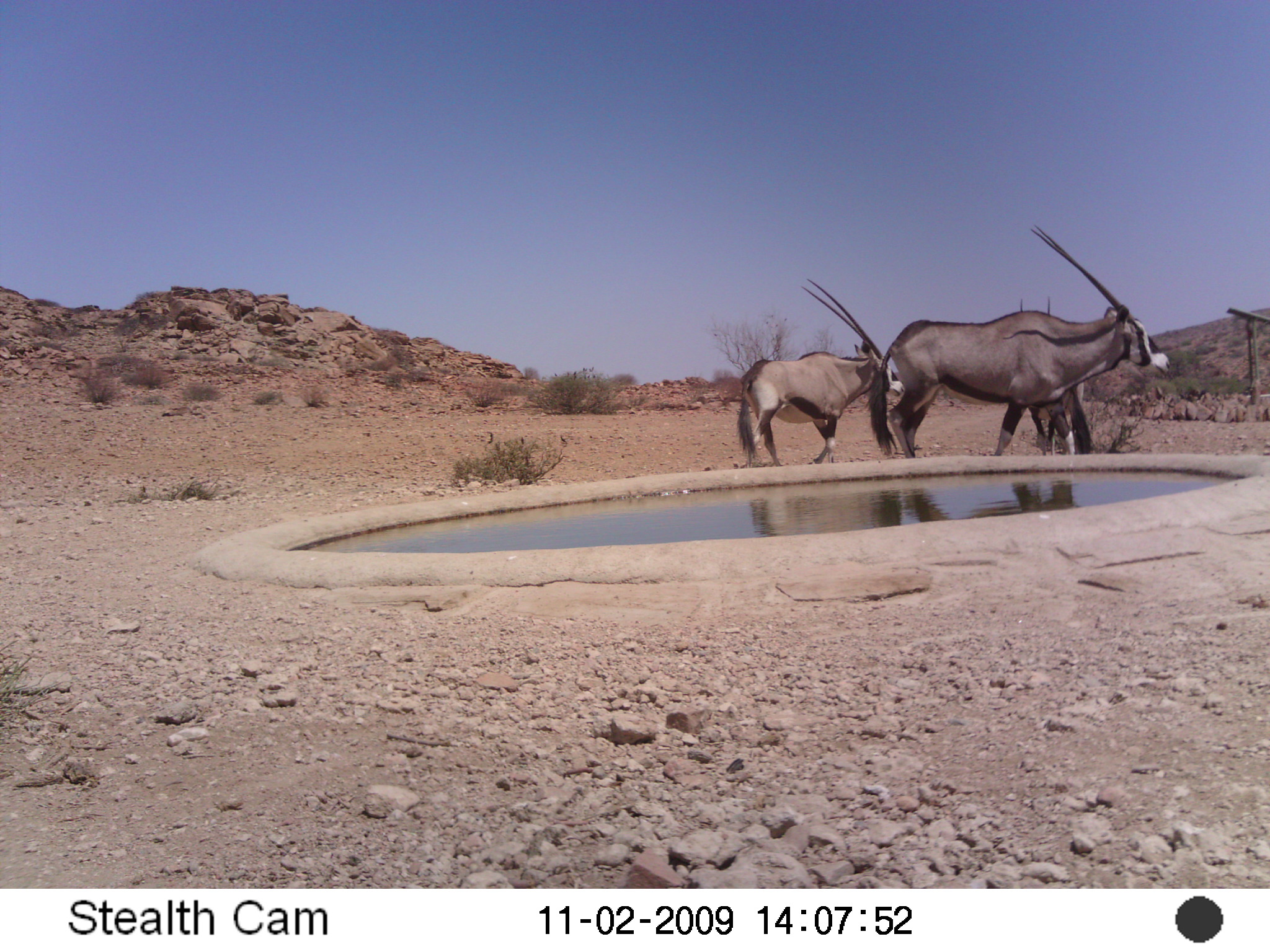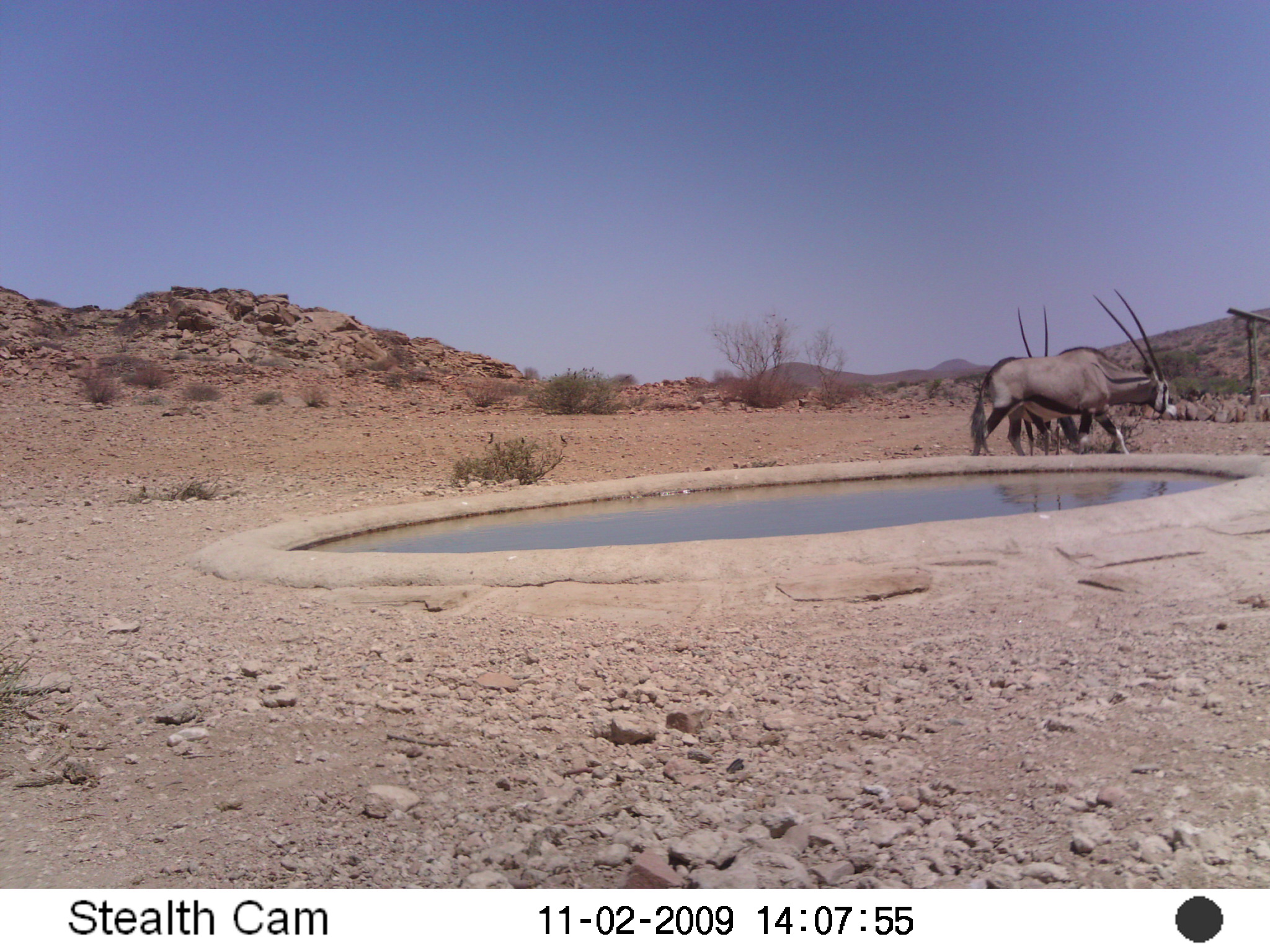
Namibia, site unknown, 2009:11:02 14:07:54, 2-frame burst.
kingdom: Animalia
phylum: Chordata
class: Mammalia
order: Artiodactyla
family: Bovidae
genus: Oryx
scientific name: Oryx gazella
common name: gemsbok